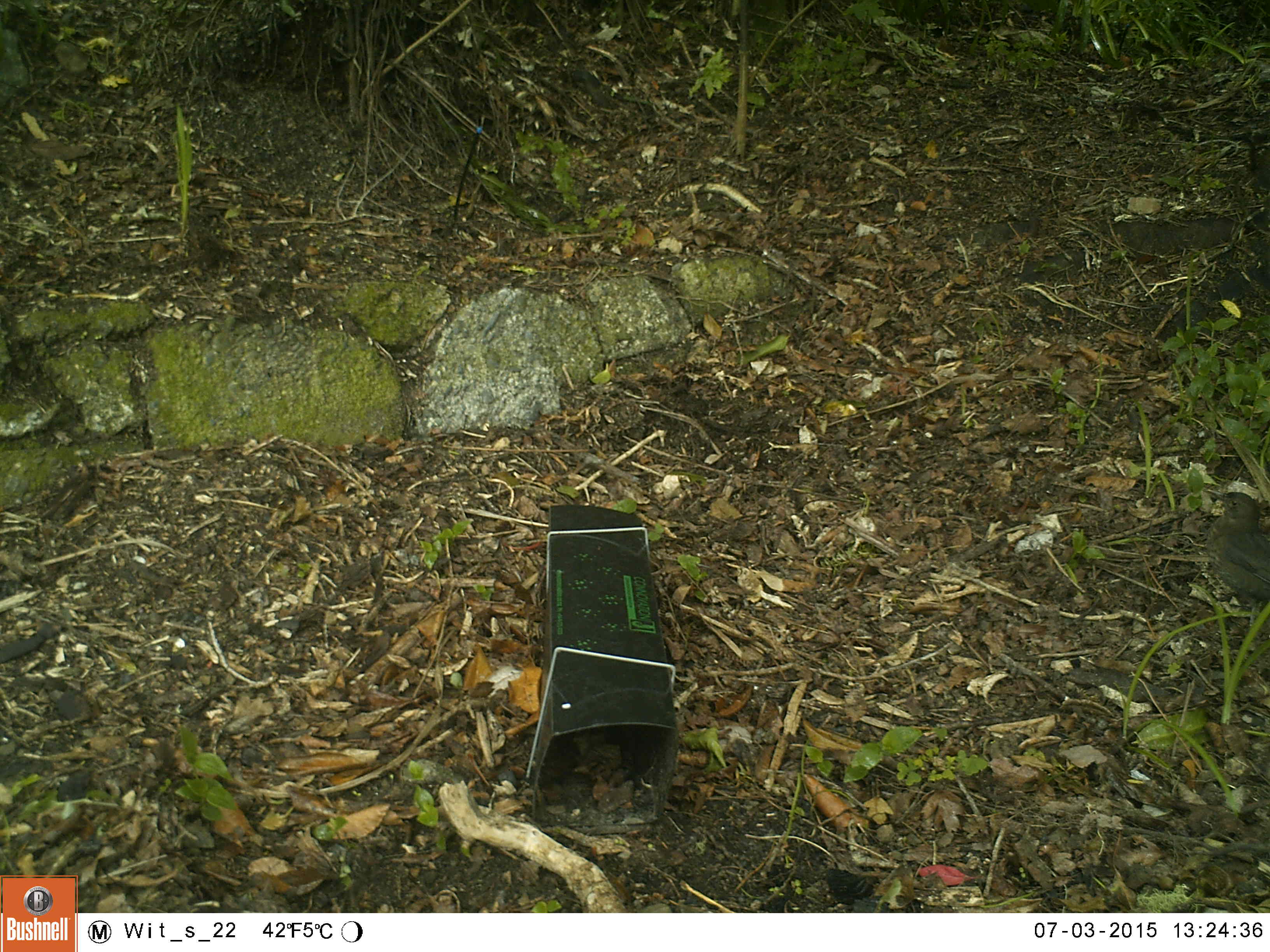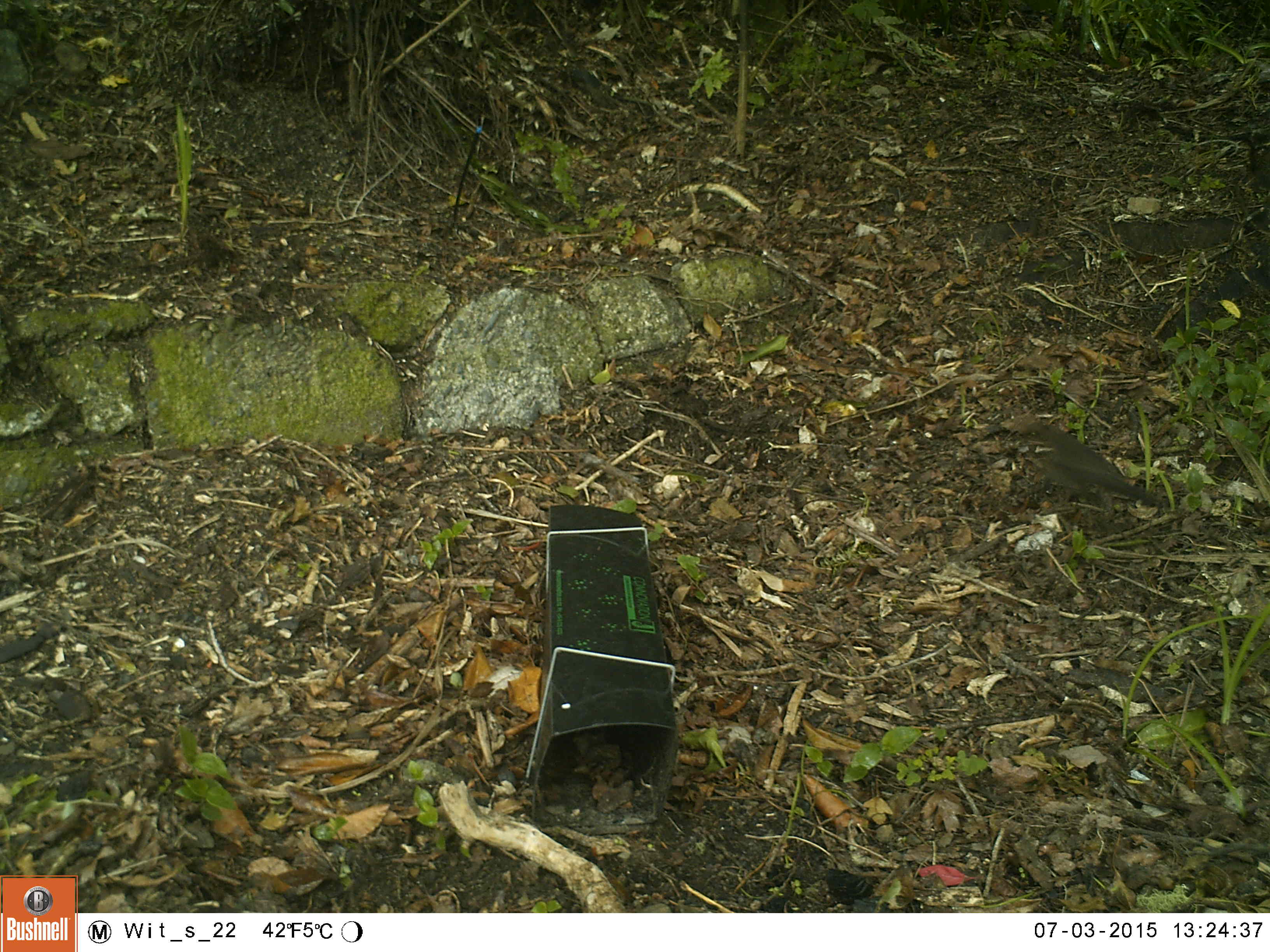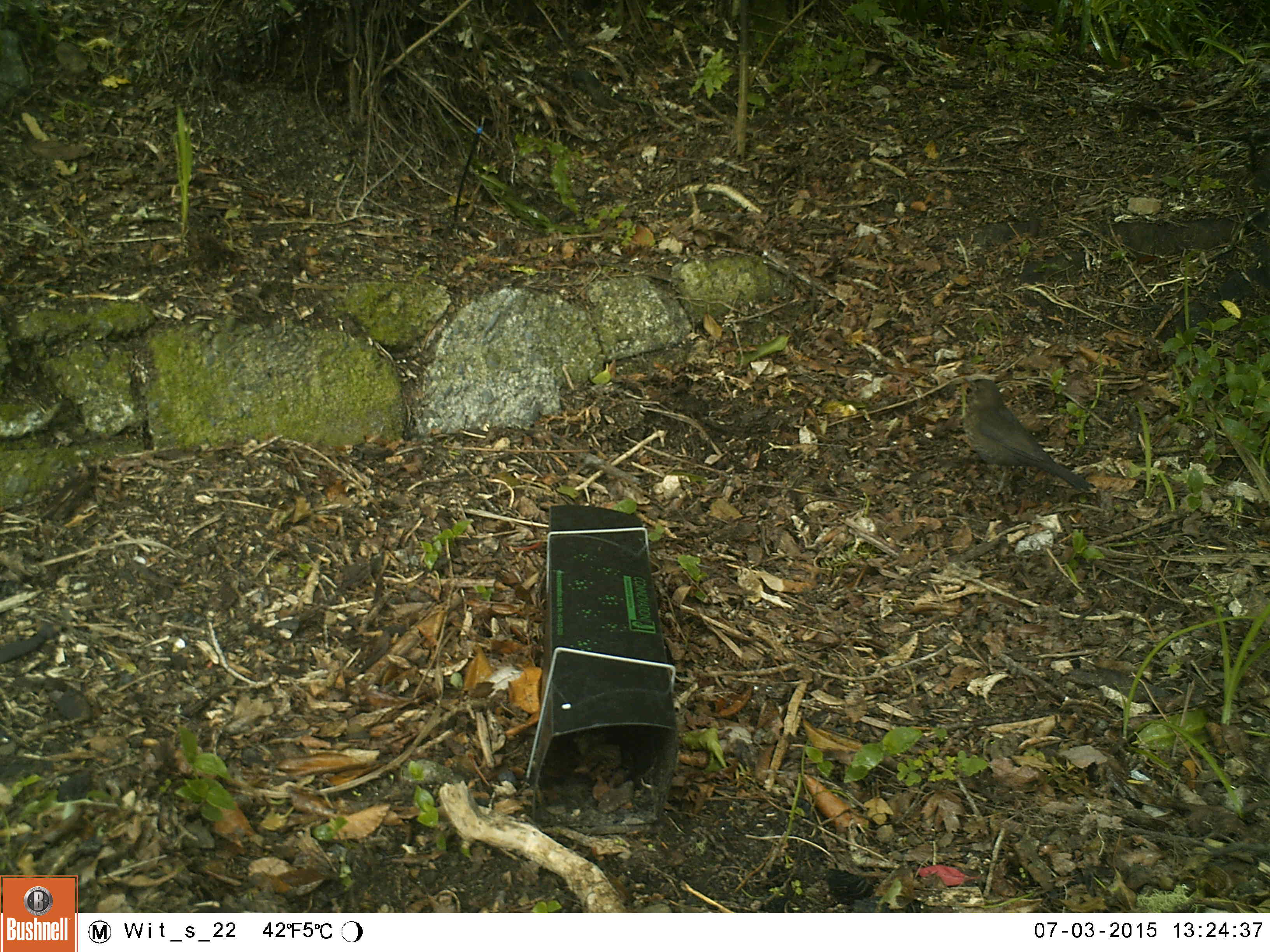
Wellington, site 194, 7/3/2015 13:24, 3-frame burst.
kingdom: Animalia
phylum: Chordata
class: Aves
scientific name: Aves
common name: bird